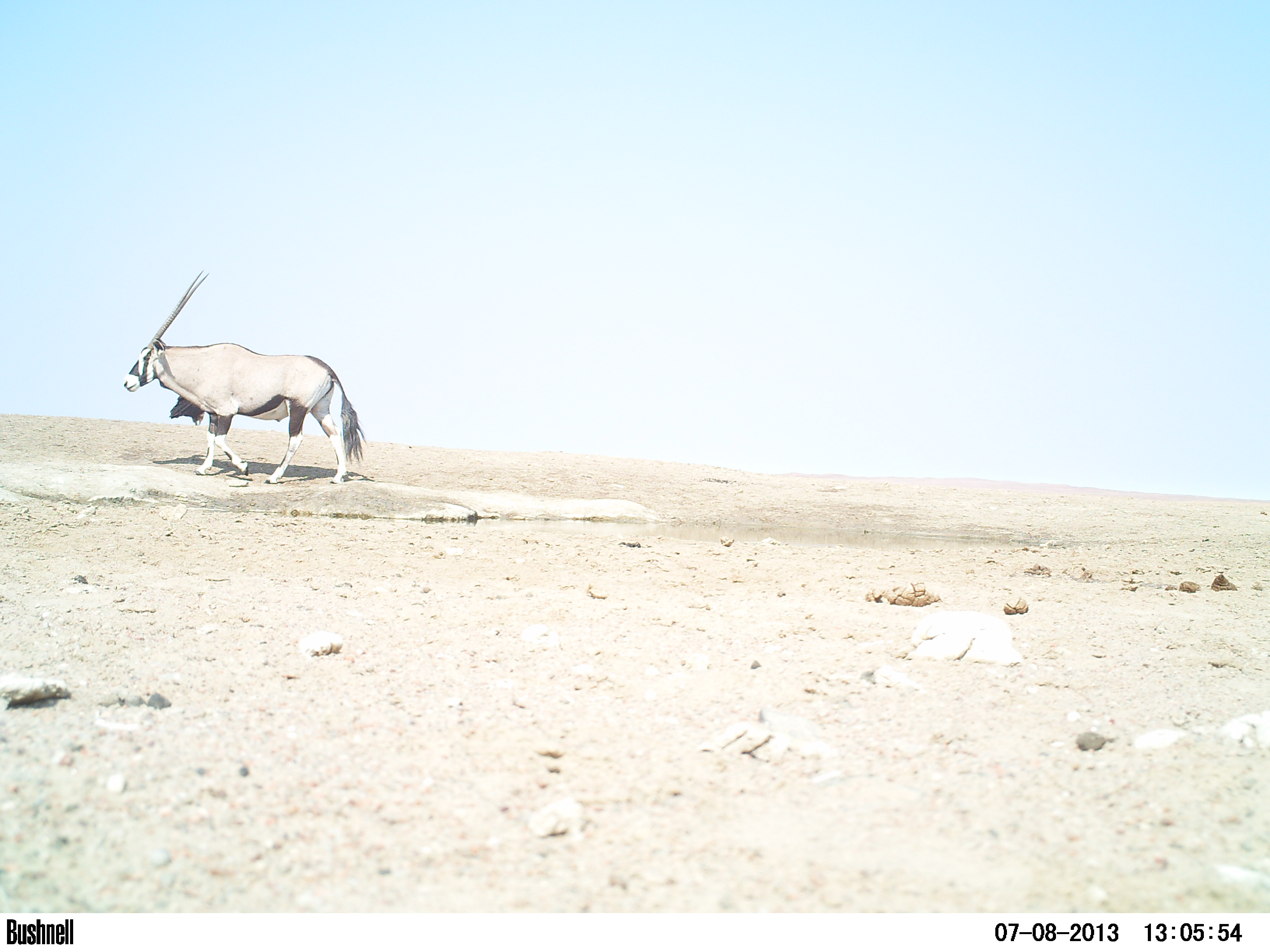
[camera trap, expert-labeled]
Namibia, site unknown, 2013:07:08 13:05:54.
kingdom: Animalia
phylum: Chordata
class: Mammalia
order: Artiodactyla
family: Bovidae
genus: Oryx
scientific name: Oryx gazella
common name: gemsbok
Oryx gazella (gemsbok).